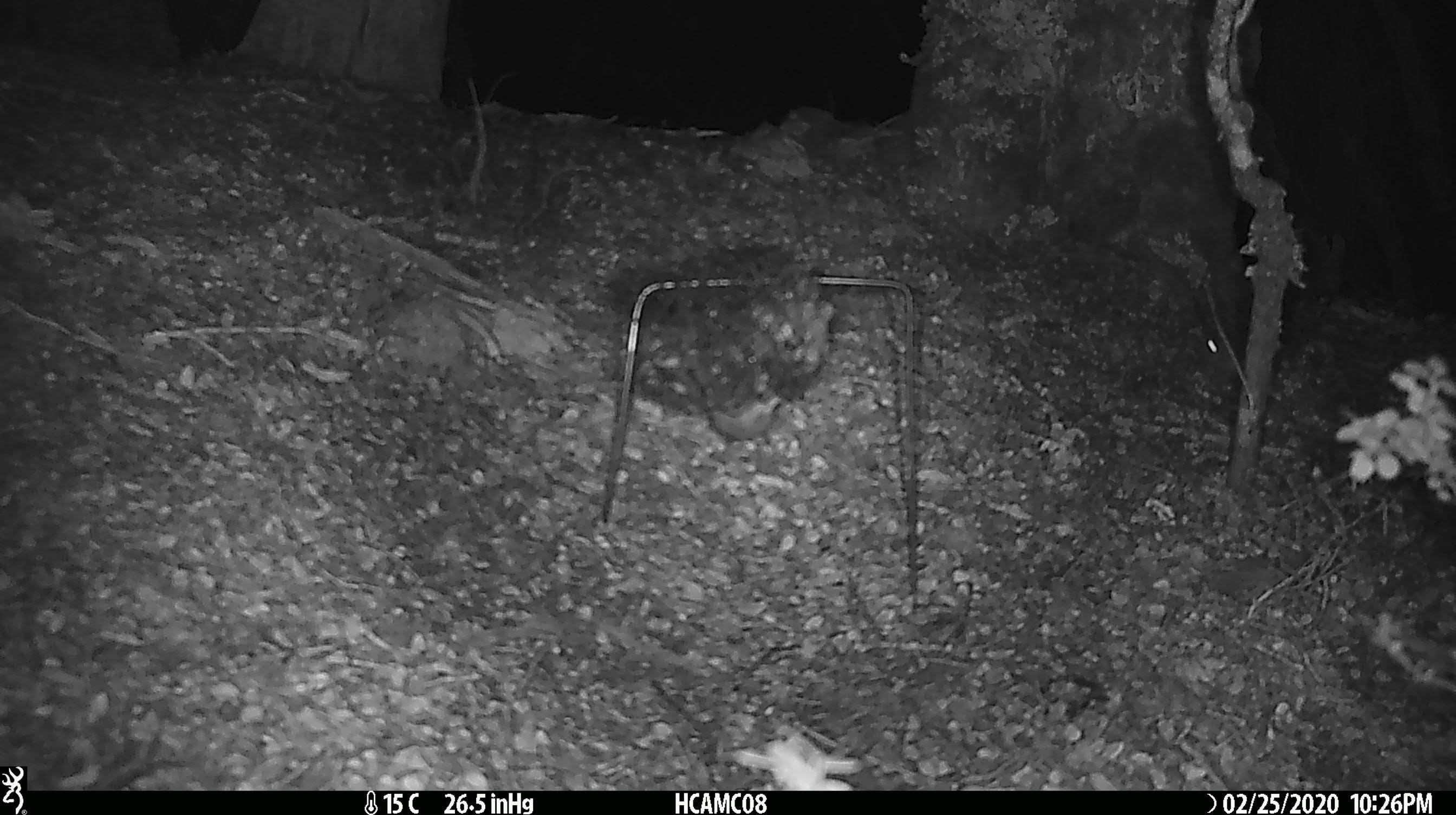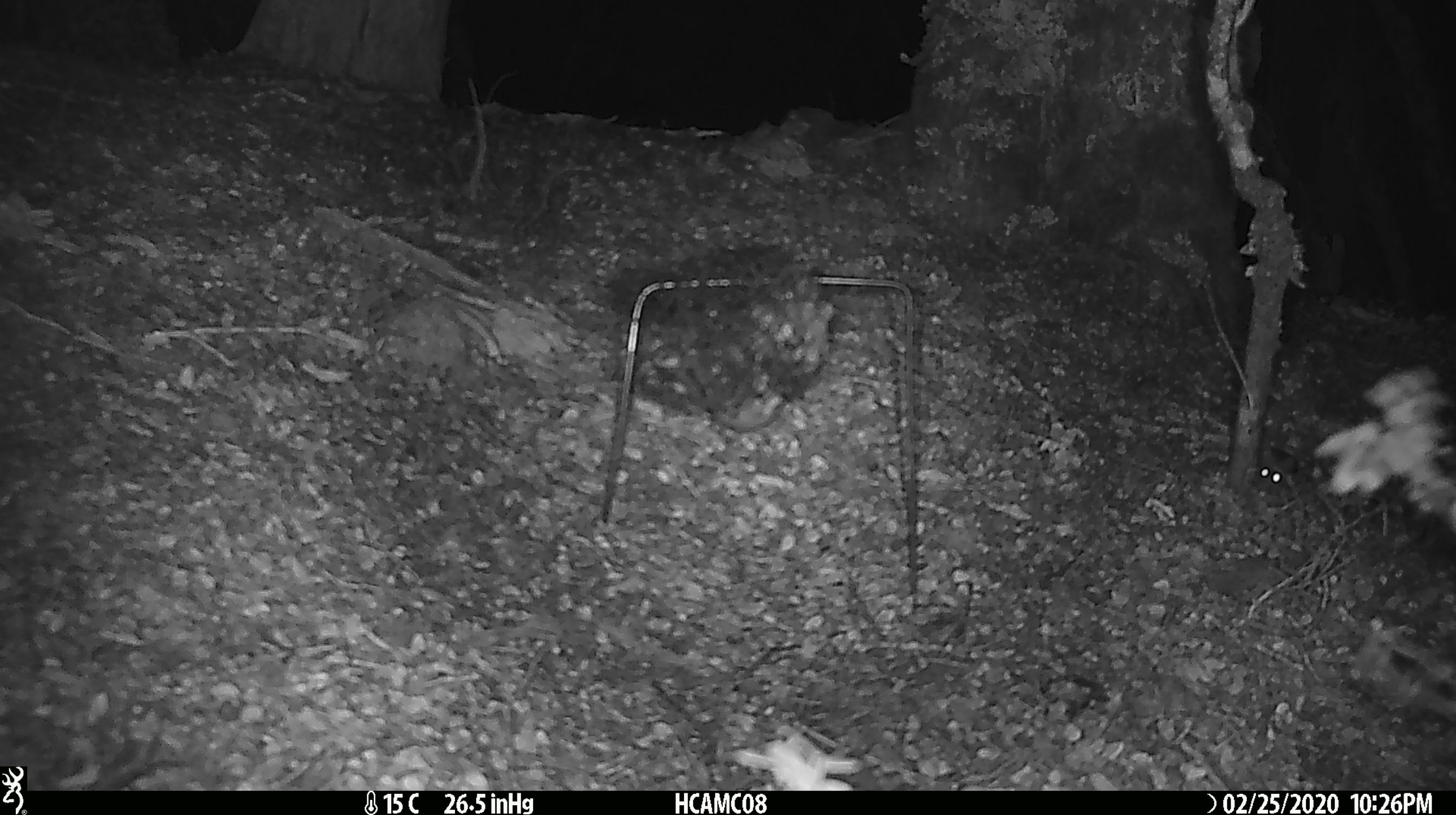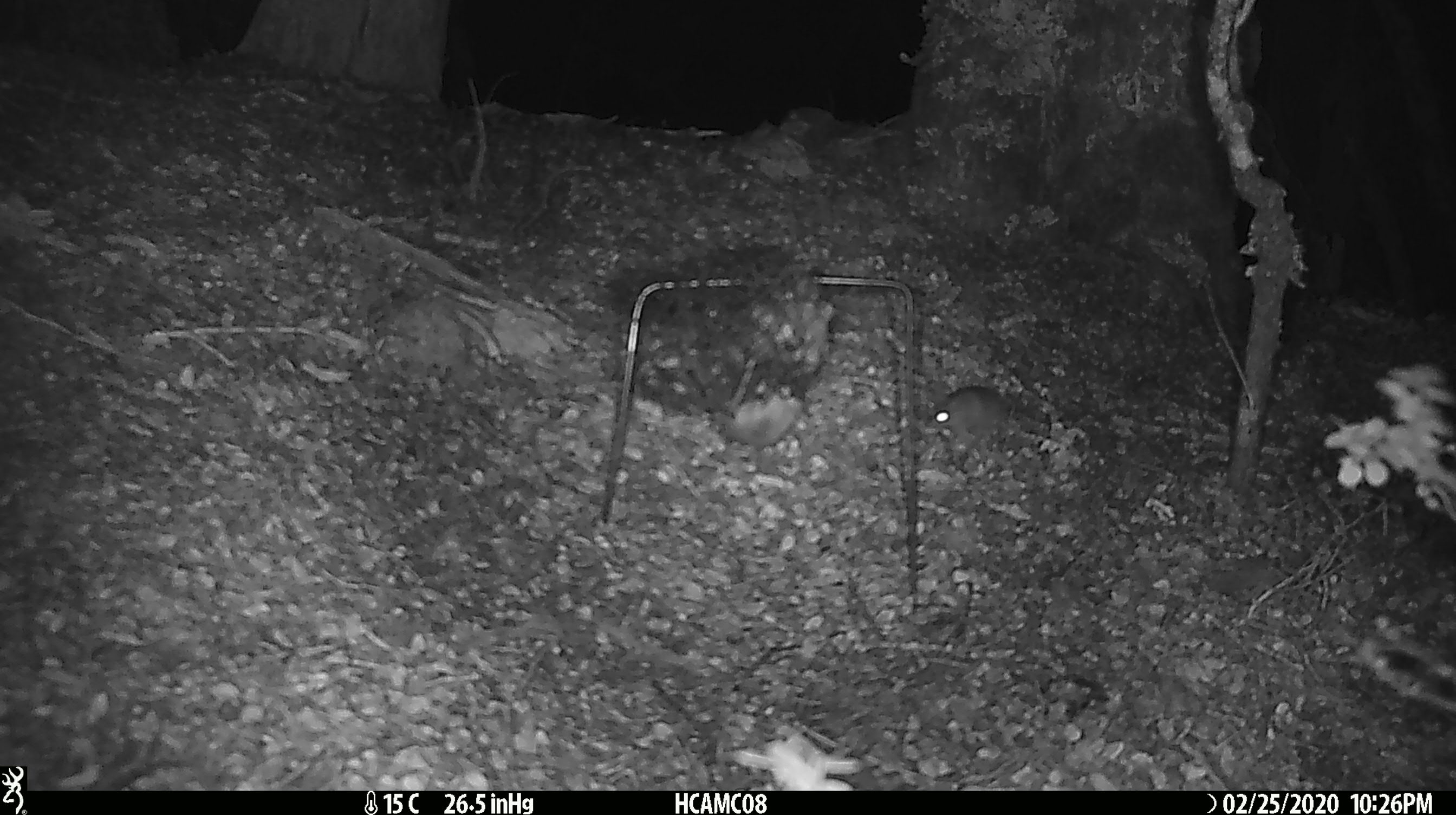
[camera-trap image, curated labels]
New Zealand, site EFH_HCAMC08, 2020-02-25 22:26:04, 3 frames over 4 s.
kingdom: Animalia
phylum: Chordata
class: Mammalia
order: Rodentia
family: Muridae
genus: Mus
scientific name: Mus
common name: mouse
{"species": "mouse (Mus)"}